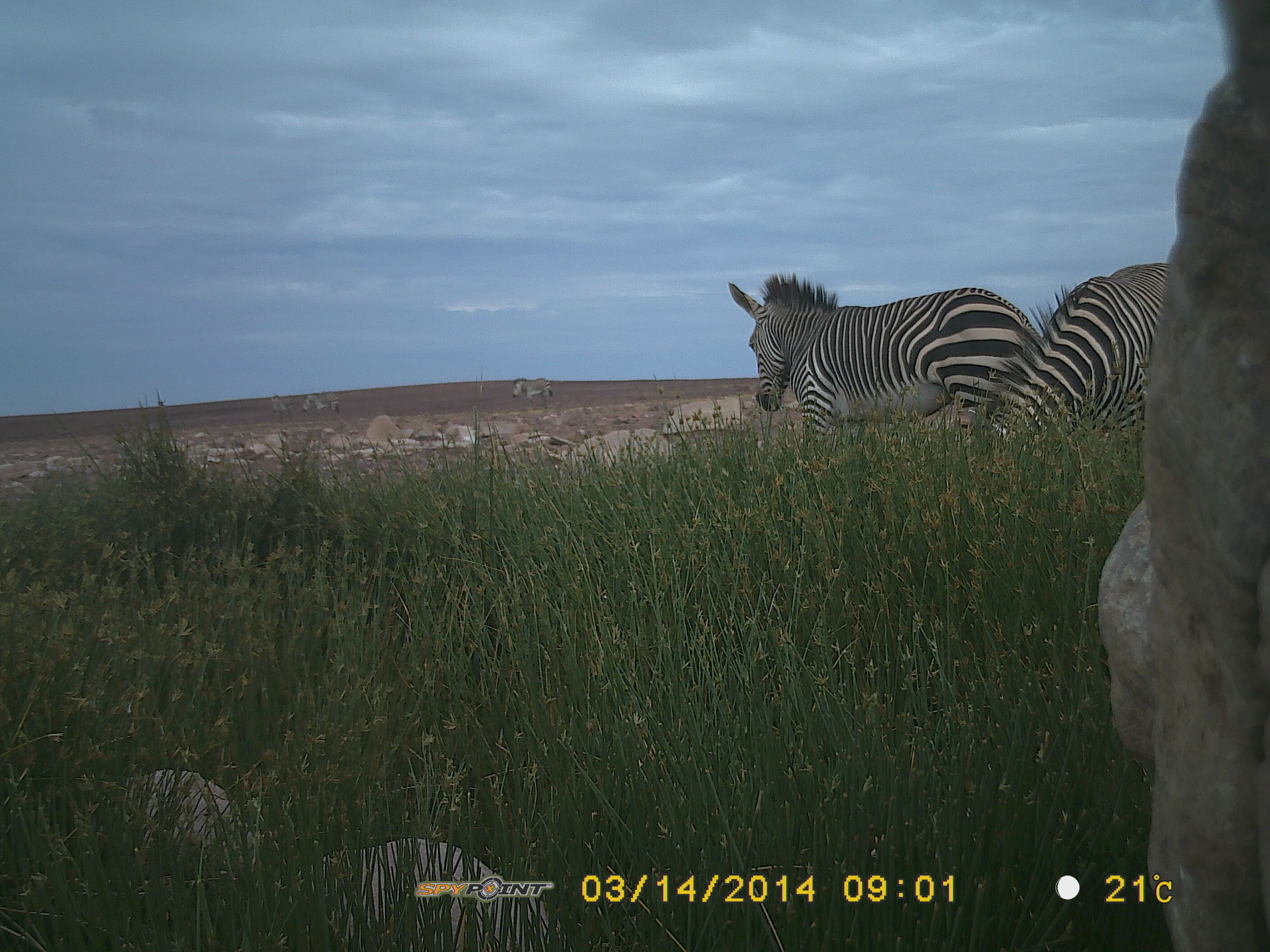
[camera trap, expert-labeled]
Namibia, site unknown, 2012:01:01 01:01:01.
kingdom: Animalia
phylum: Chordata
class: Mammalia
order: Perissodactyla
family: Equidae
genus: Equus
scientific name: Equus zebra hartmannae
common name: hartmann's mountain zebra